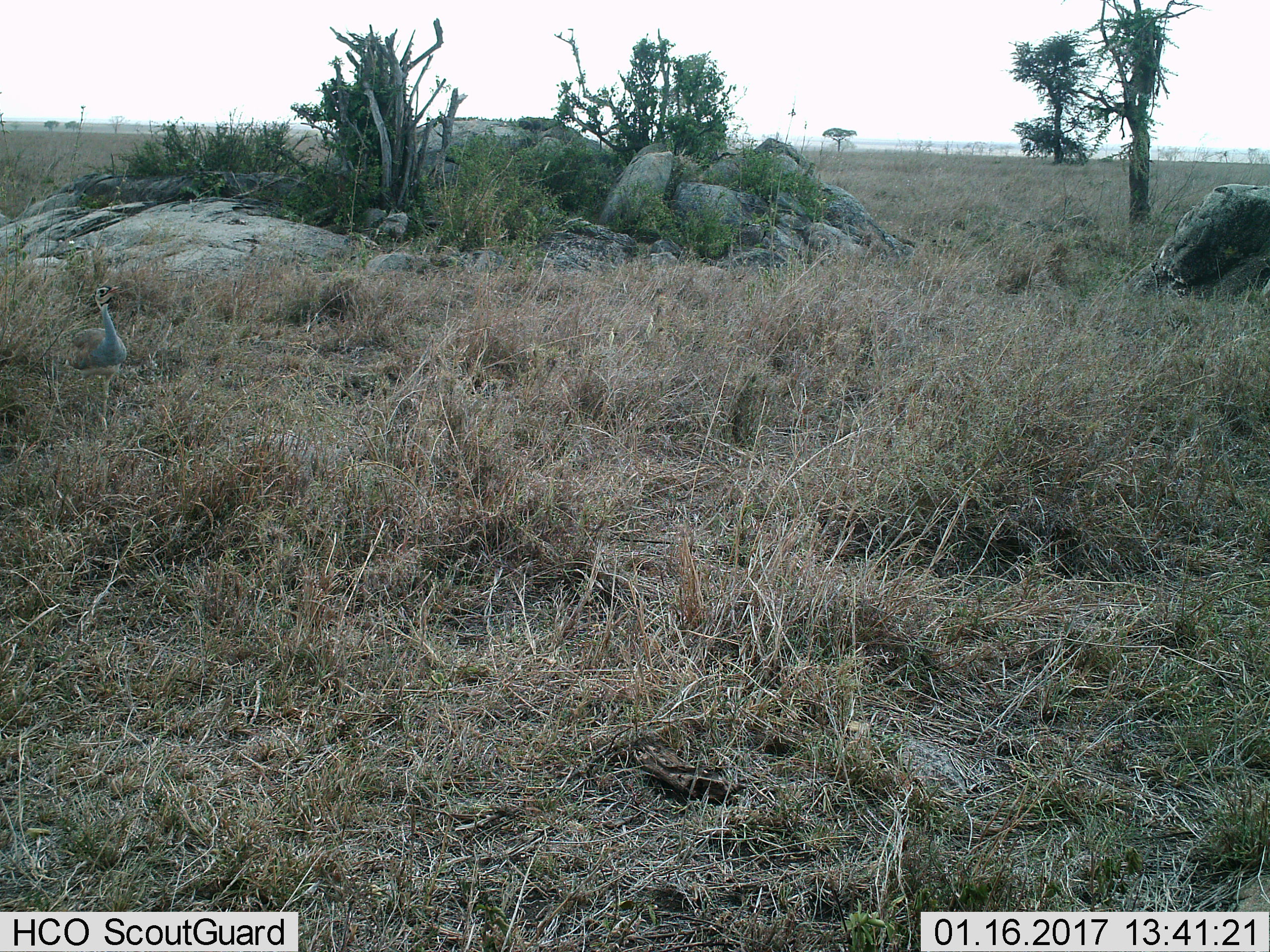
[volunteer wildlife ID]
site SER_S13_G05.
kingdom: Animalia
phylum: Chordata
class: Aves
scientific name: Aves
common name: bird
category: birdother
Birdother (bird) (Aves), count 1. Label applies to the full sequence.